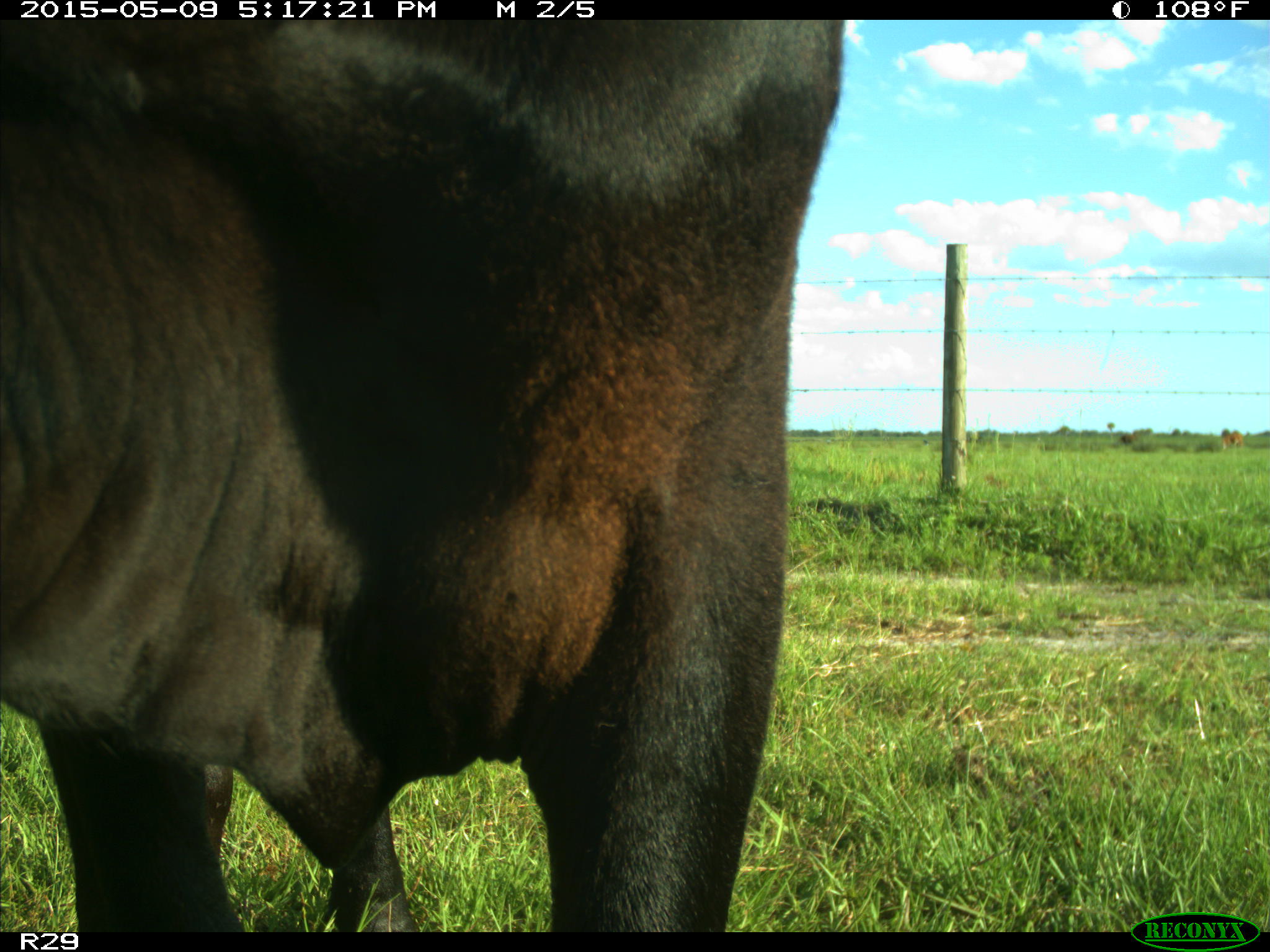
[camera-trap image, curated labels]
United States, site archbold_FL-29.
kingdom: Animalia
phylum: Chordata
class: Mammalia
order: Artiodactyla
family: Bovidae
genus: Bos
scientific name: Bos taurus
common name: domestic cow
Bos taurus (domestic cow).